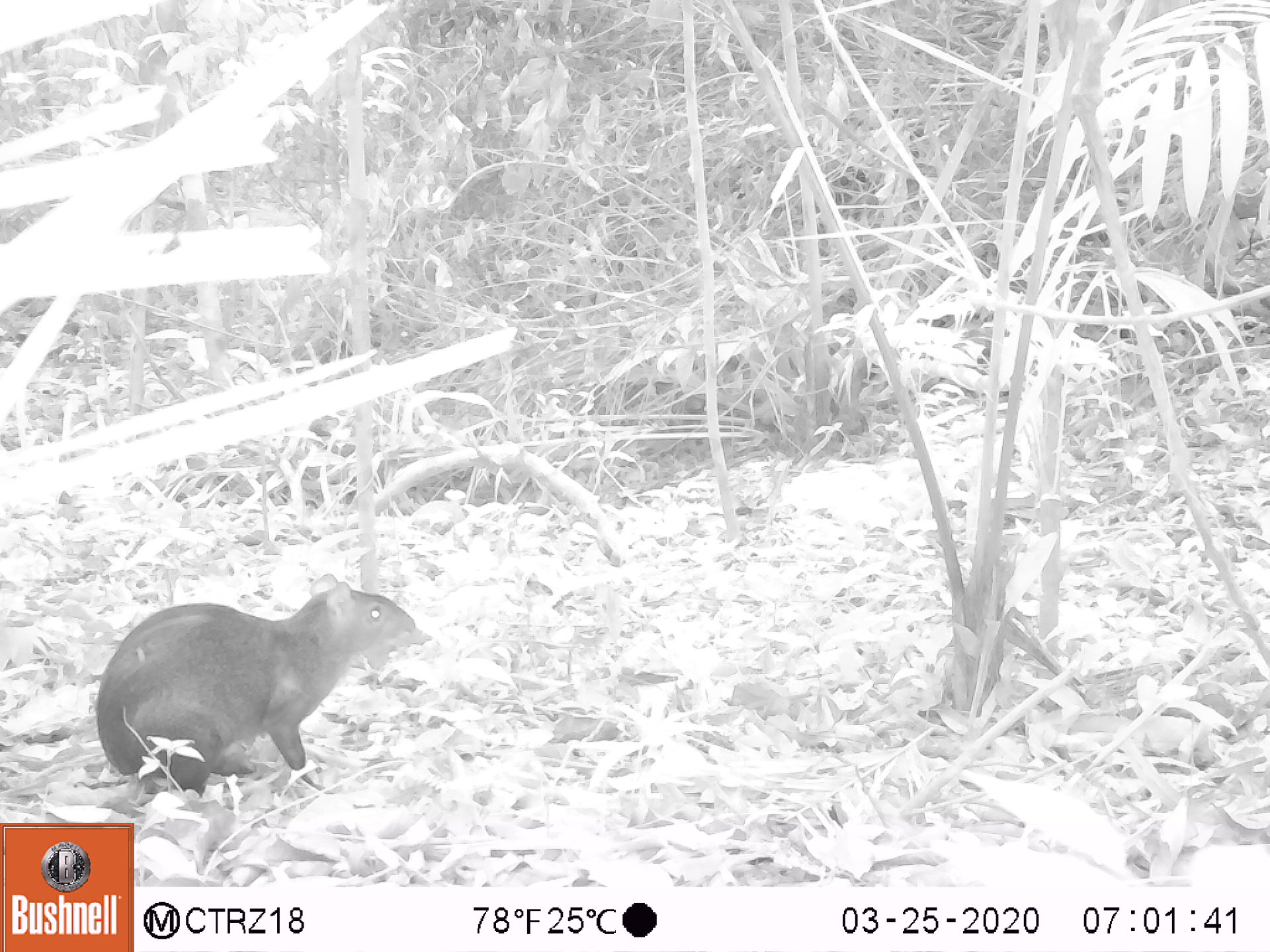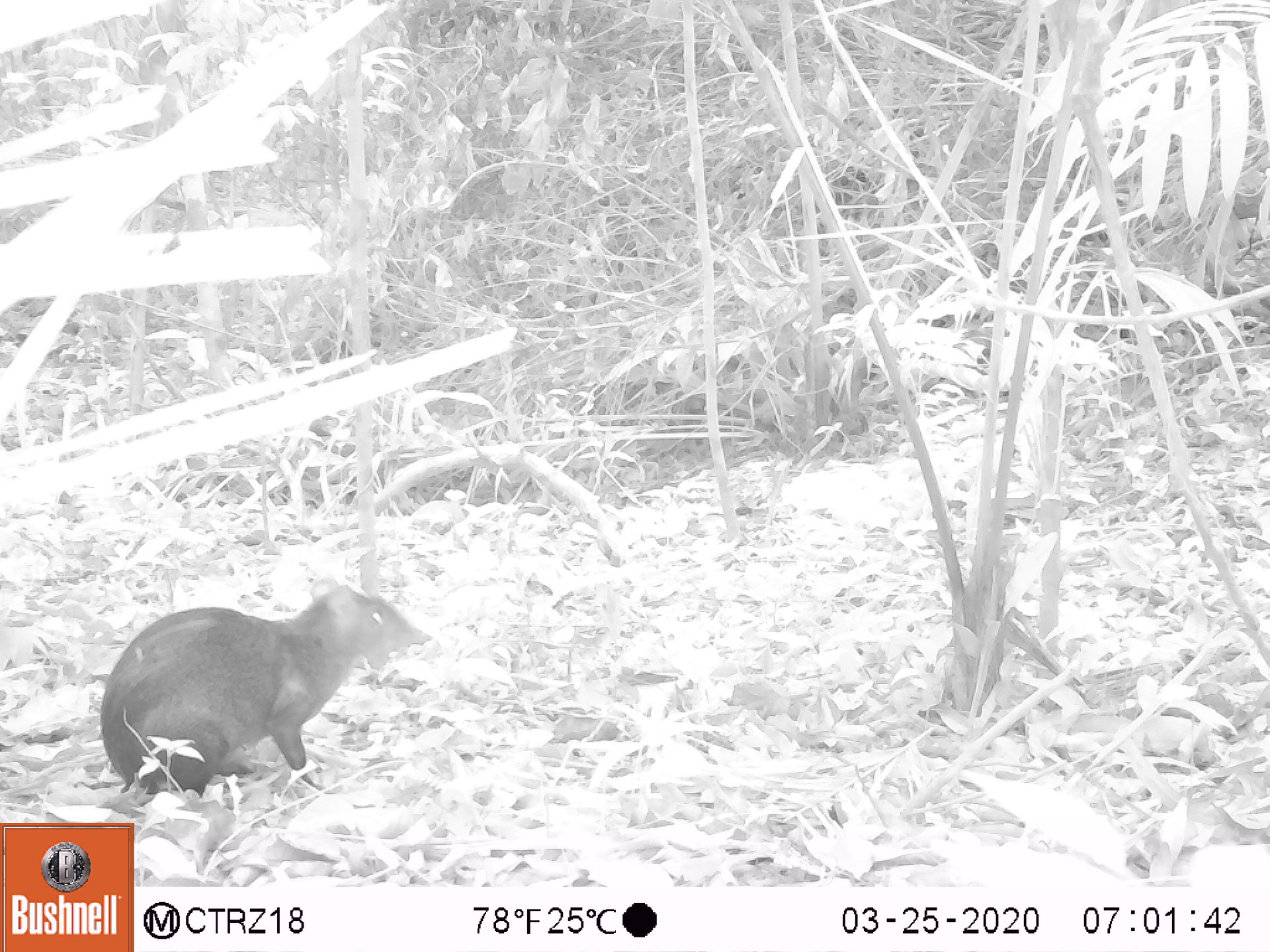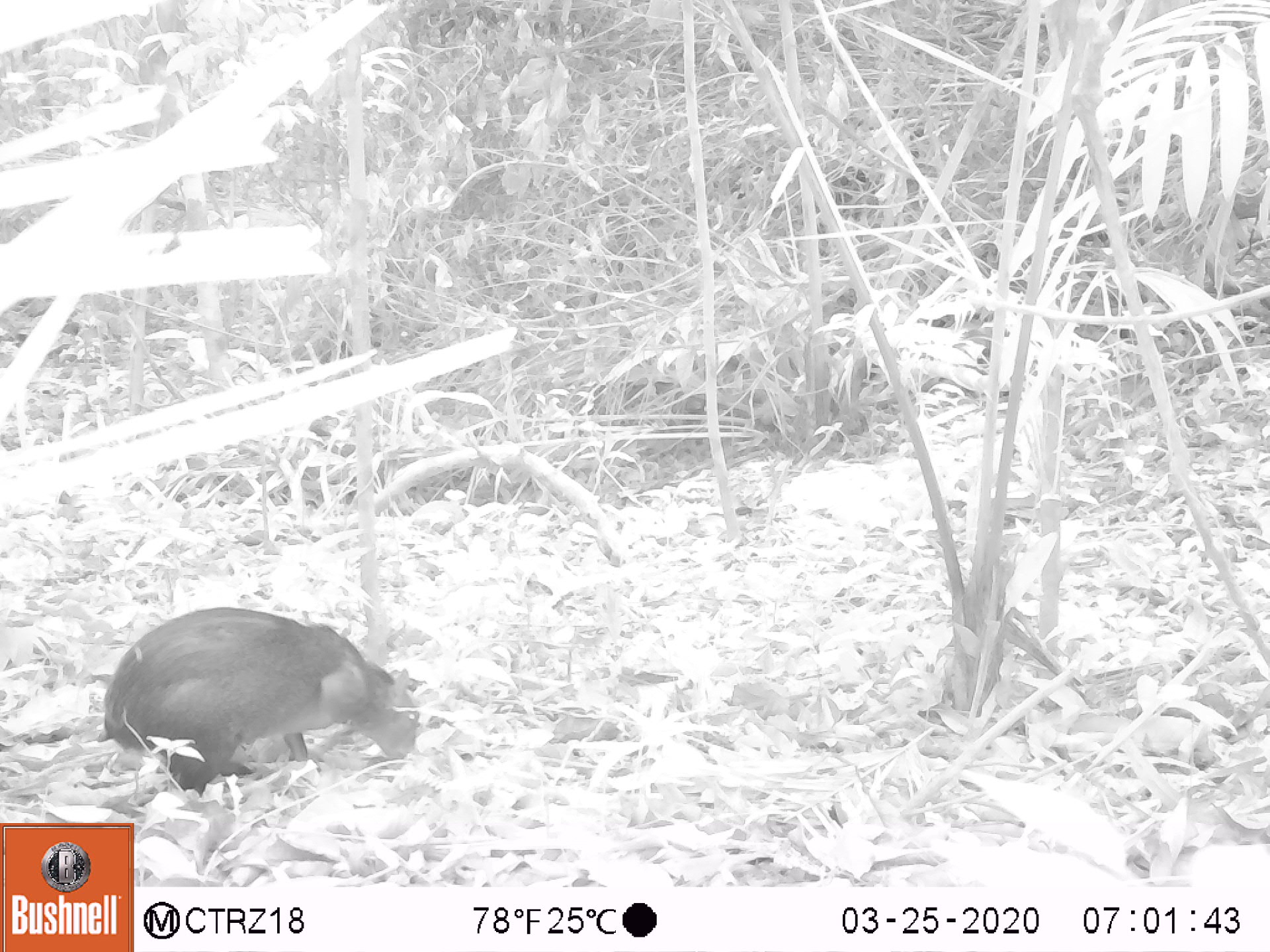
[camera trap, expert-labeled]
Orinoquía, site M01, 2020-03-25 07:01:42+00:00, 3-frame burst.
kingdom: Animalia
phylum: Chordata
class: Mammalia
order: Rodentia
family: Dasyproctidae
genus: Dasyprocta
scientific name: Dasyprocta fuliginosa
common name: black agouti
Black agouti (Dasyprocta fuliginosa).